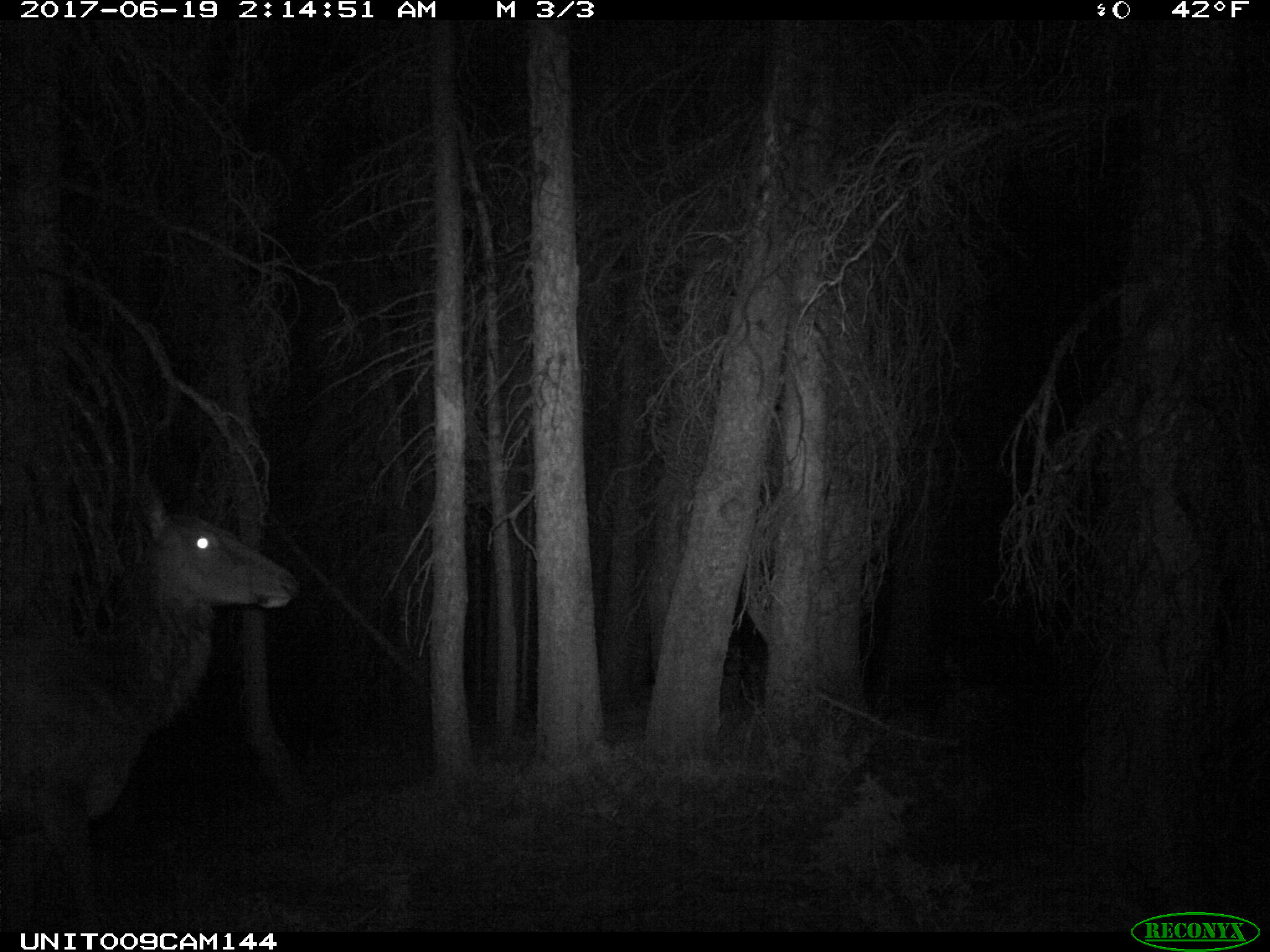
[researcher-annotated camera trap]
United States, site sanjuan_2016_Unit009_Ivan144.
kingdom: Animalia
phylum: Chordata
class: Mammalia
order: Artiodactyla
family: Cervidae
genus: Cervus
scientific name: Cervus elaphus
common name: red deer